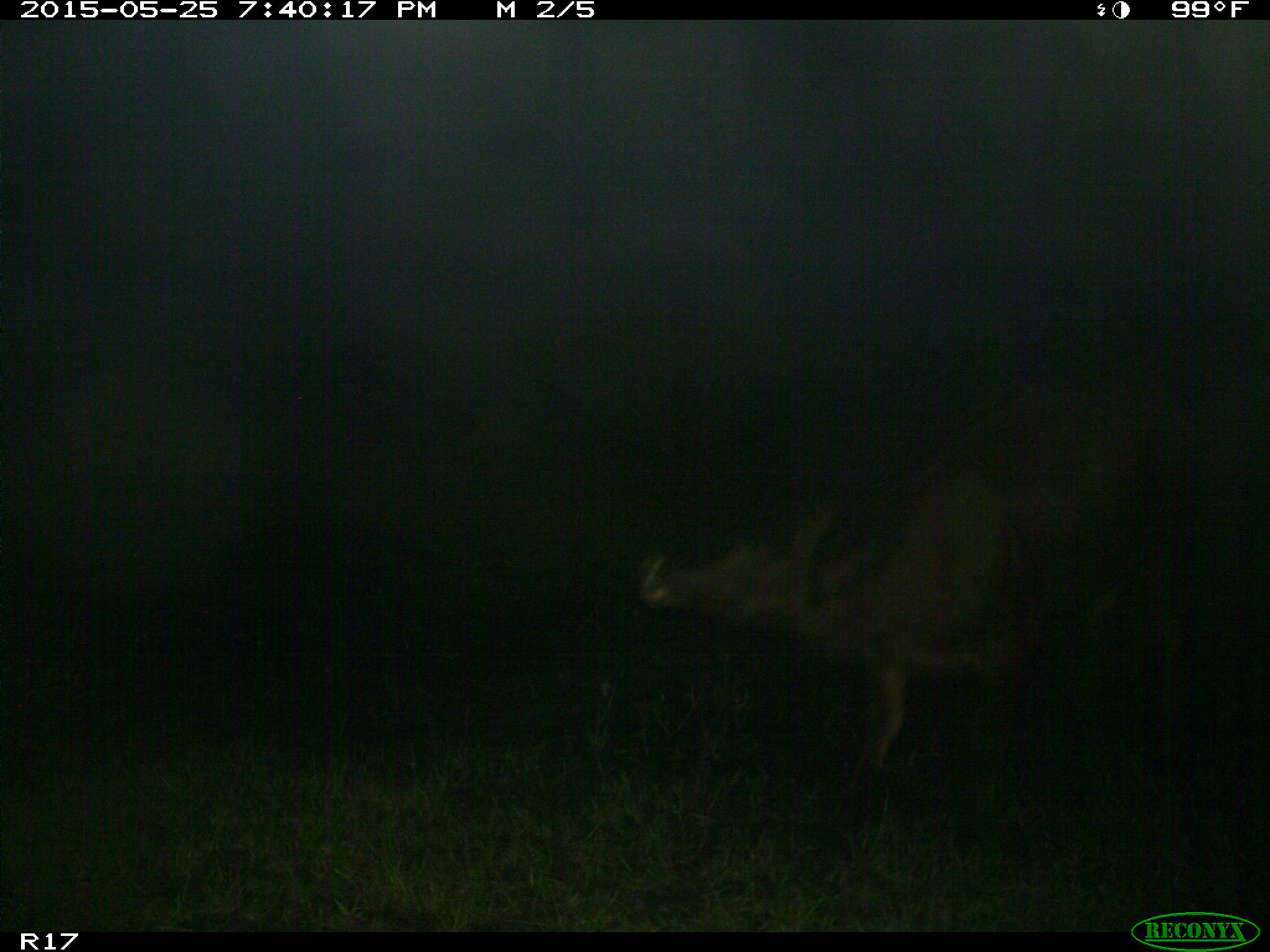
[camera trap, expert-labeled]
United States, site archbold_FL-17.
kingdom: Animalia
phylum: Chordata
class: Mammalia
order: Artiodactyla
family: Bovidae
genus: Bos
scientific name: Bos taurus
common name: domestic cow